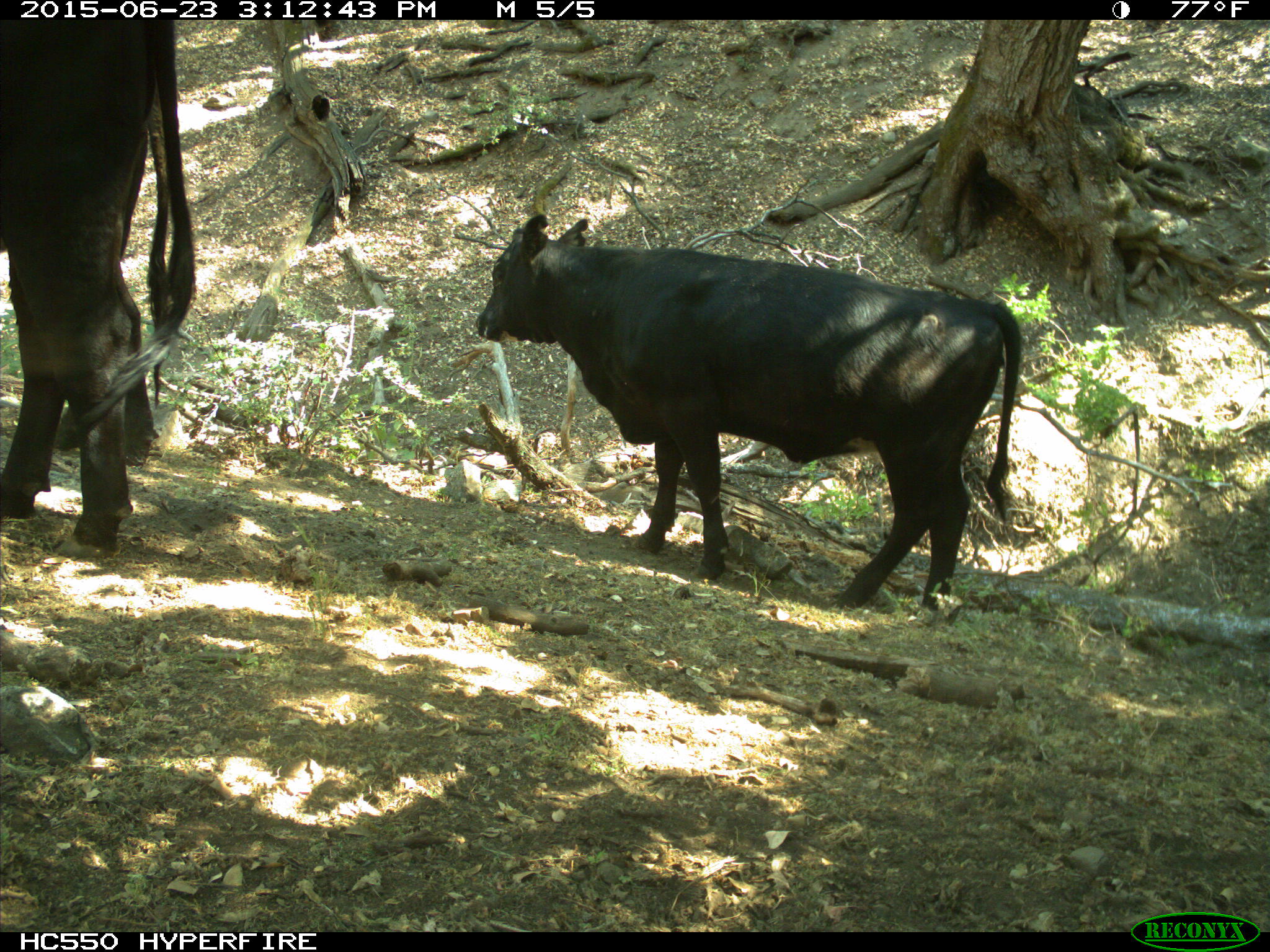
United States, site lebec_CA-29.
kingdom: Animalia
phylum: Chordata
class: Mammalia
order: Artiodactyla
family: Bovidae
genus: Bos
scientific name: Bos taurus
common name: domestic cow